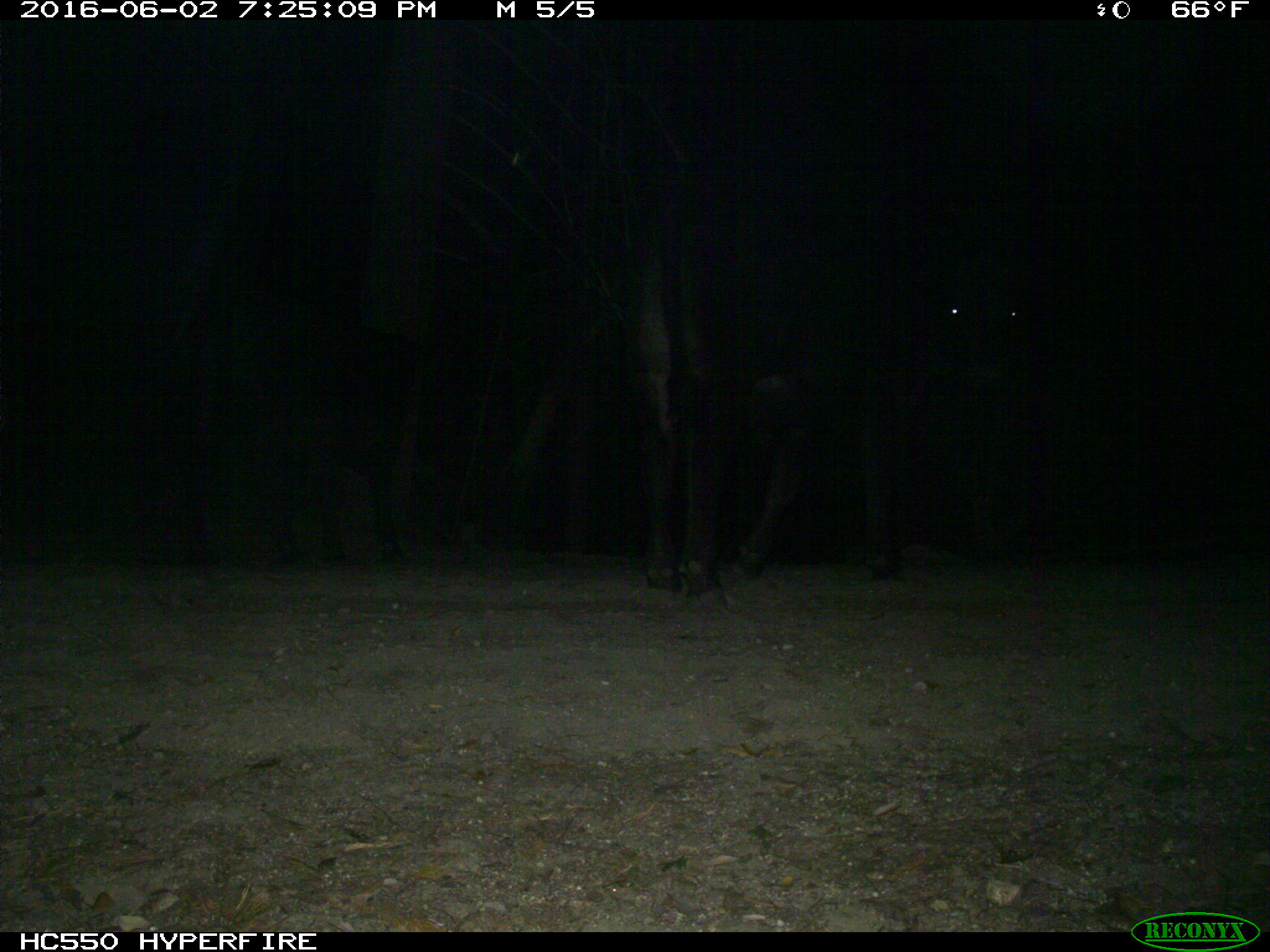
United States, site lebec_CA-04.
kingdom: Animalia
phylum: Chordata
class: Mammalia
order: Artiodactyla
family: Bovidae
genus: Bos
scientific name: Bos taurus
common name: domestic cow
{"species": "Bos taurus (domestic cow)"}